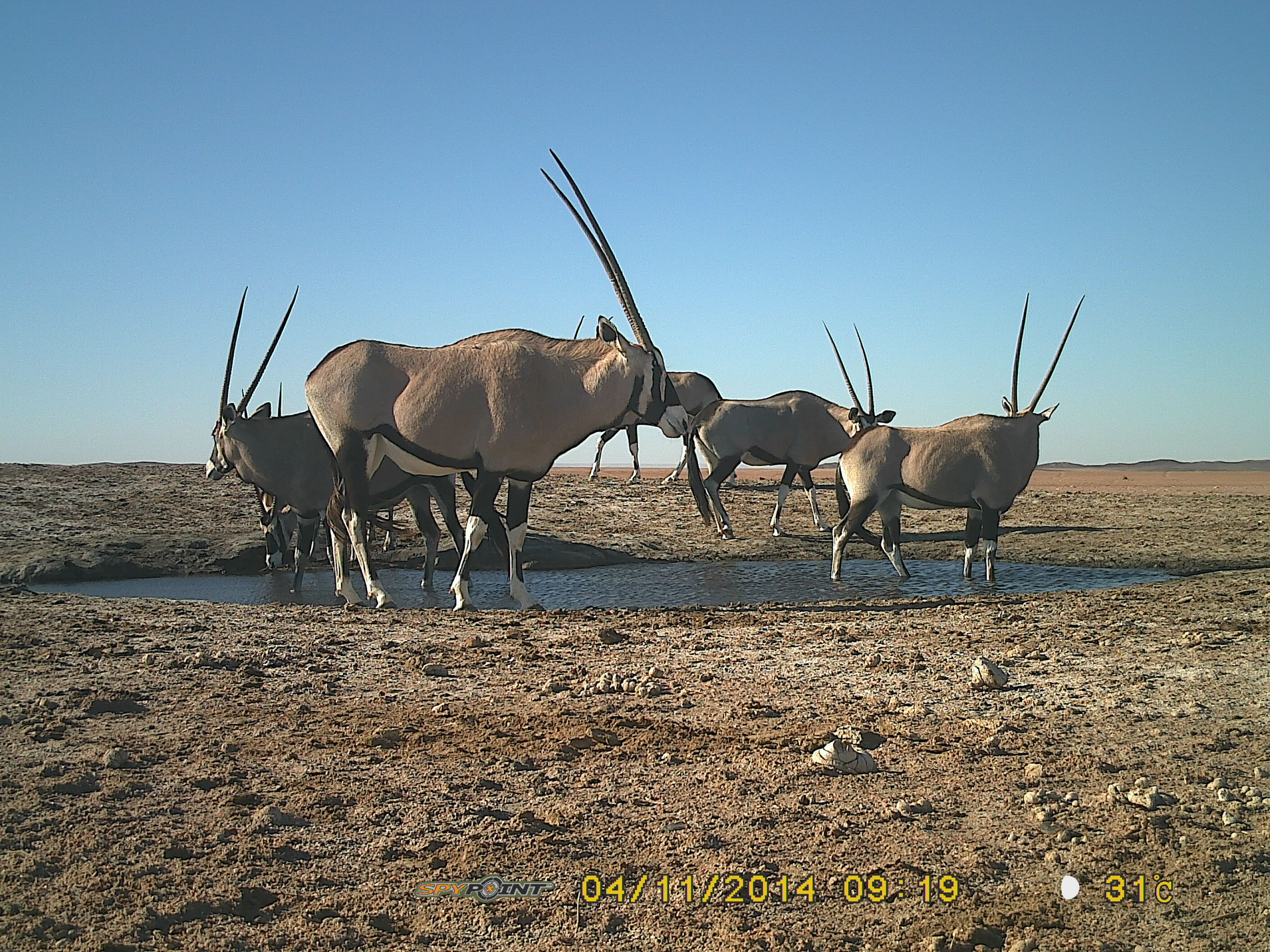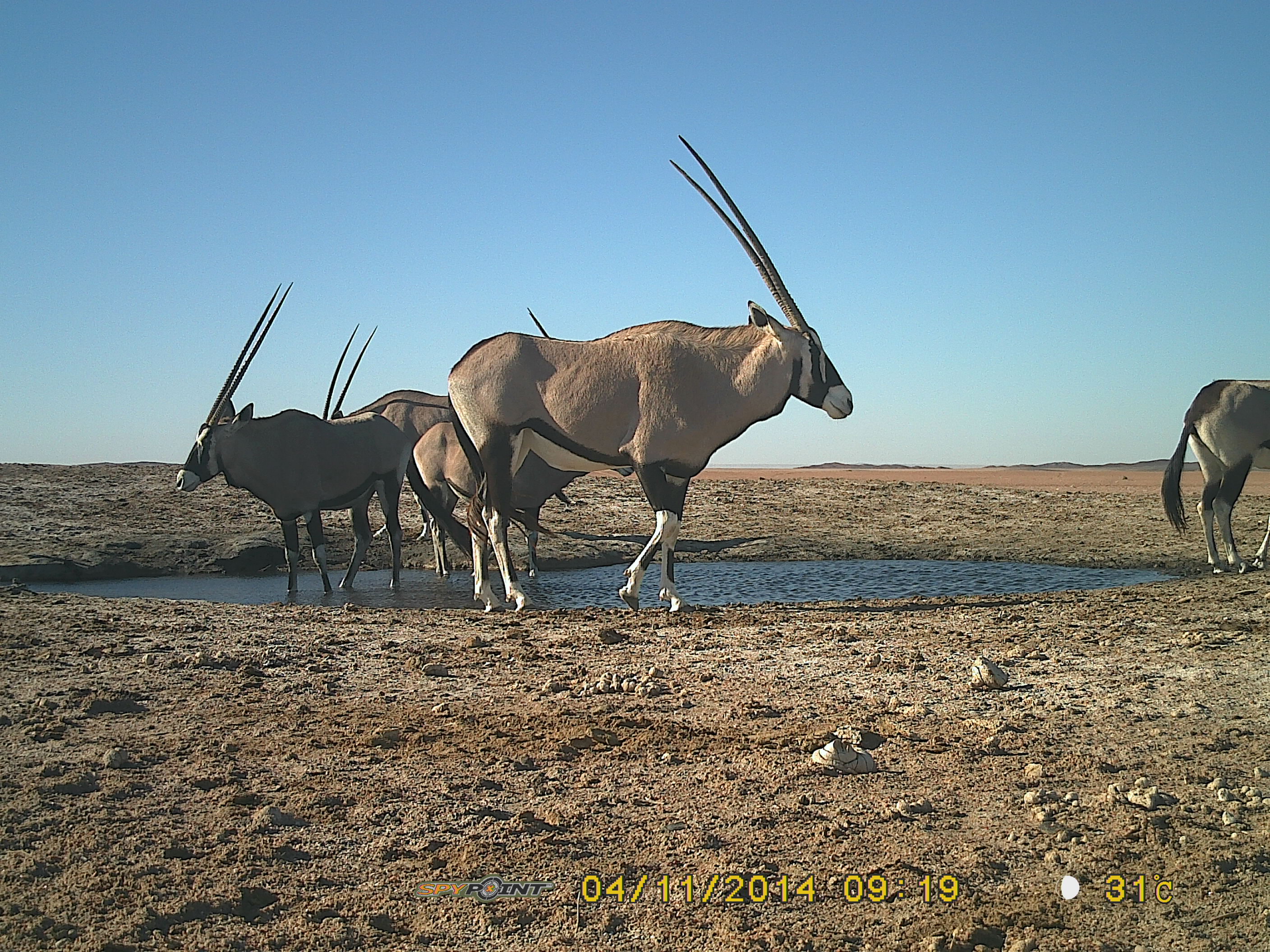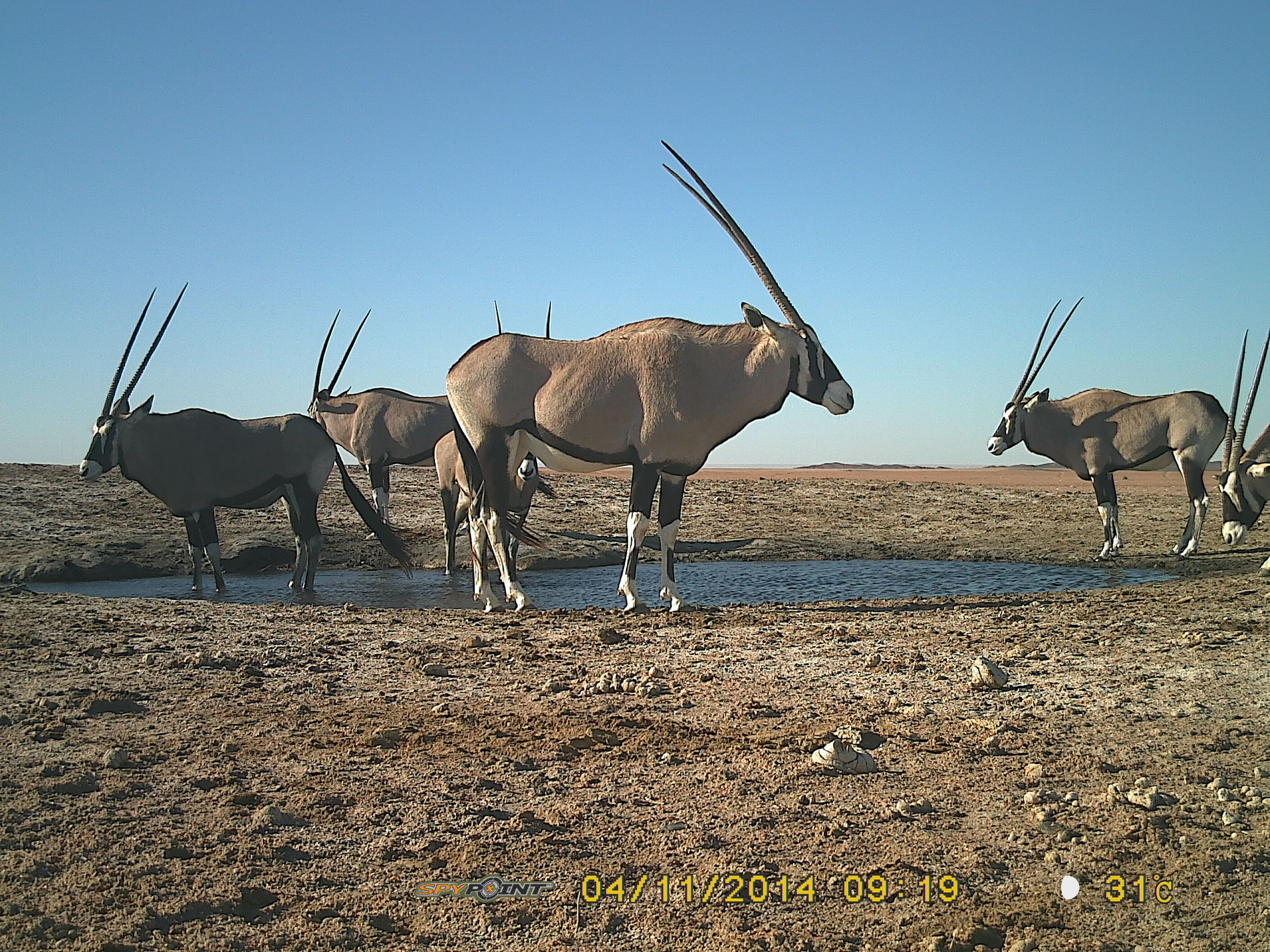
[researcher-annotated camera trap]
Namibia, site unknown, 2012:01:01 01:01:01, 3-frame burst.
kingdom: Animalia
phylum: Chordata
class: Mammalia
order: Artiodactyla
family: Bovidae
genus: Oryx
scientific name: Oryx gazella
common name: gemsbok